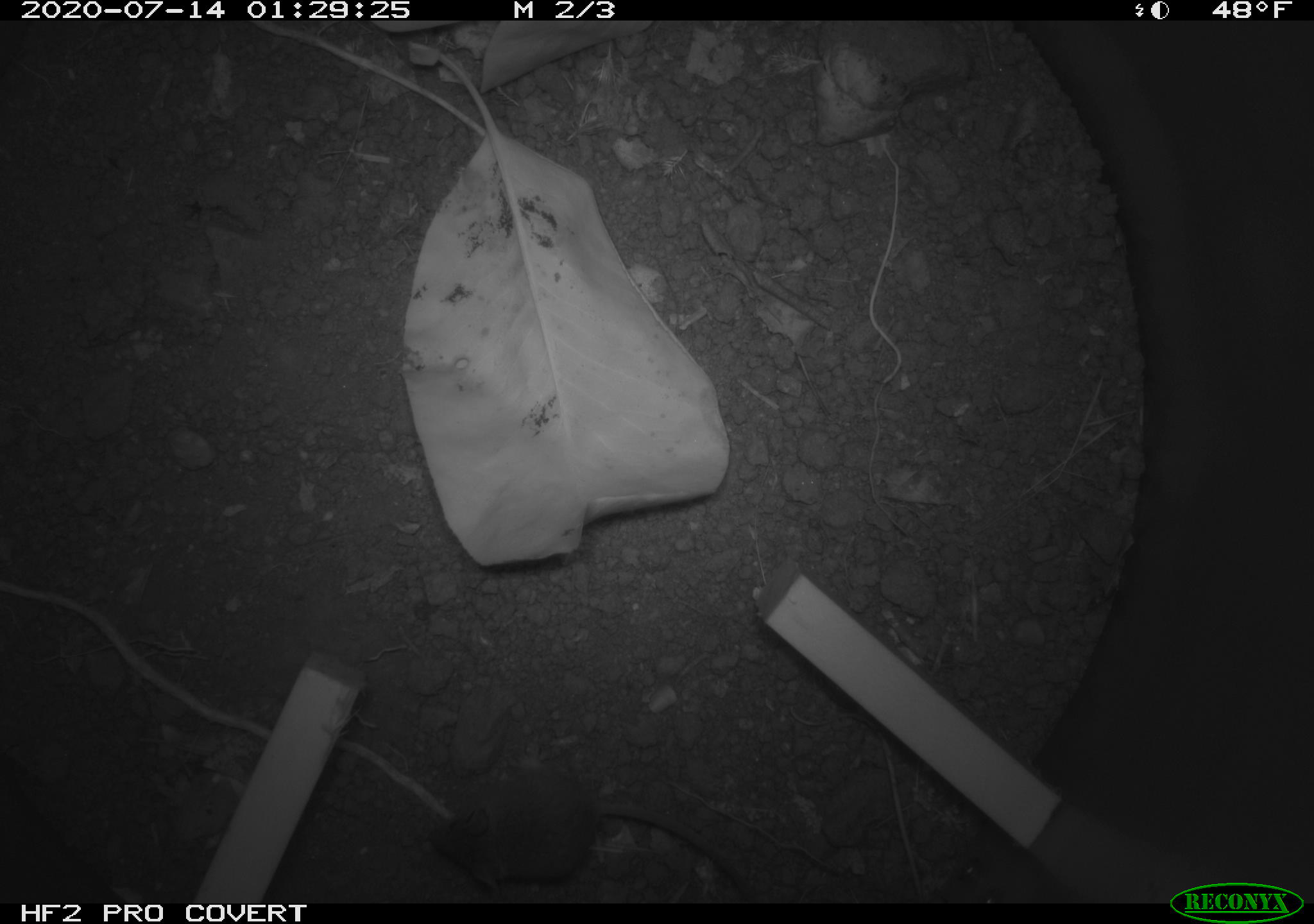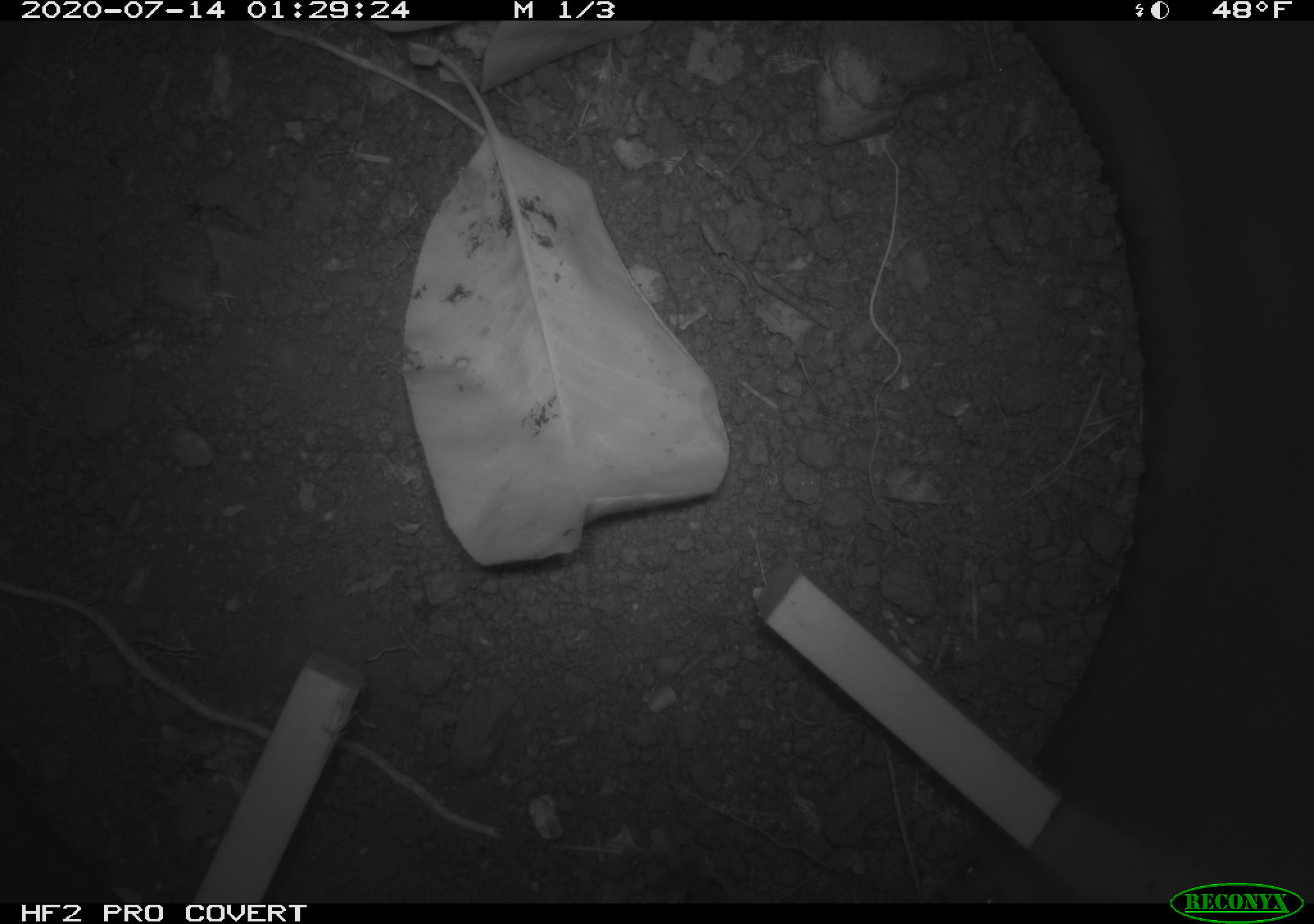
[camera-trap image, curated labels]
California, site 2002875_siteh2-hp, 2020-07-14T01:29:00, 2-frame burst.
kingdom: Animalia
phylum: Chordata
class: Mammalia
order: Rodentia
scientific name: Rodentia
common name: rodent